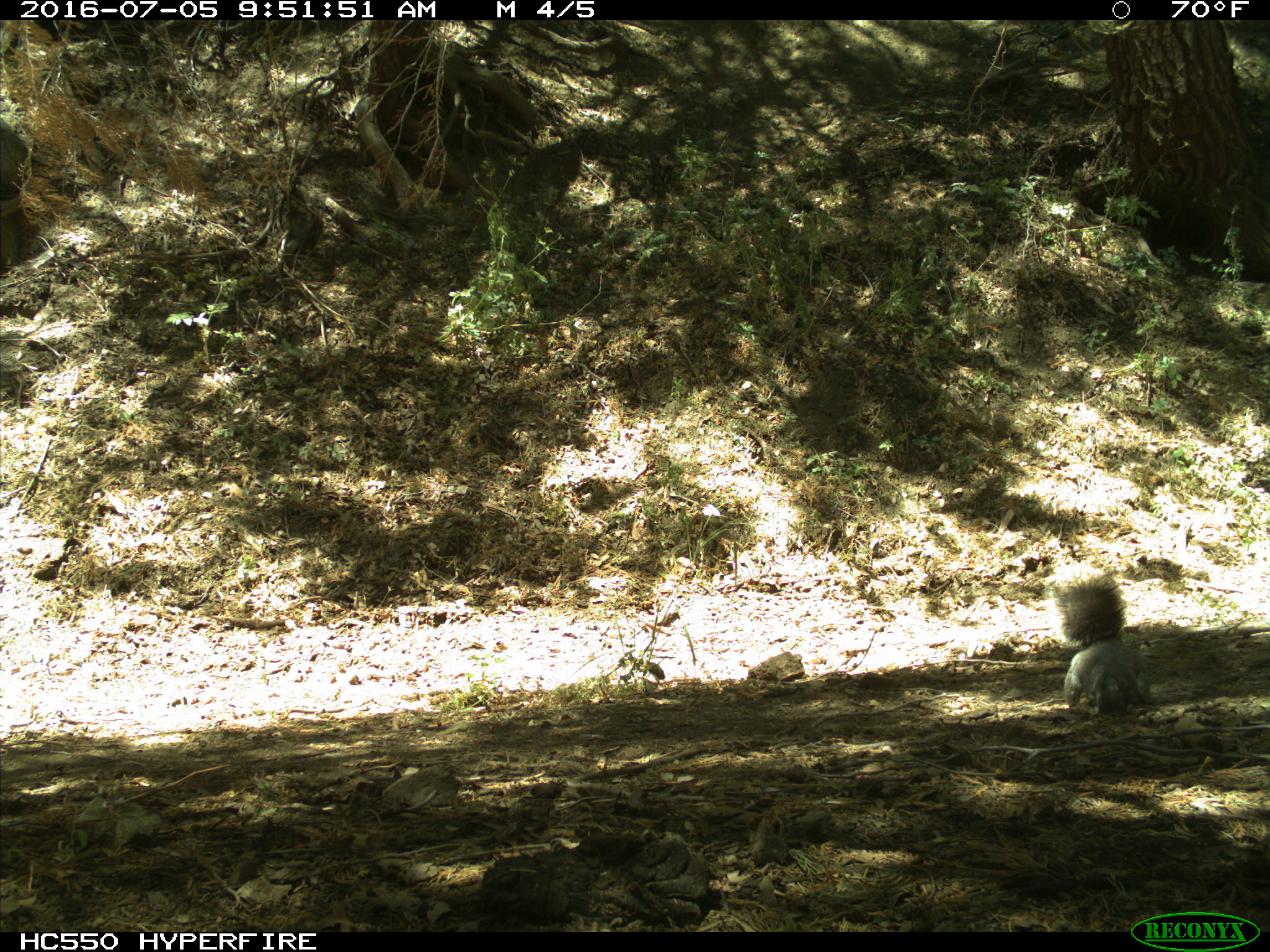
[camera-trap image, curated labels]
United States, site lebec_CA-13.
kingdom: Animalia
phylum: Chordata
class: Mammalia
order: Rodentia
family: Sciuridae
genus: Sciurus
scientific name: Sciurus carolinensis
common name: eastern gray squirrel